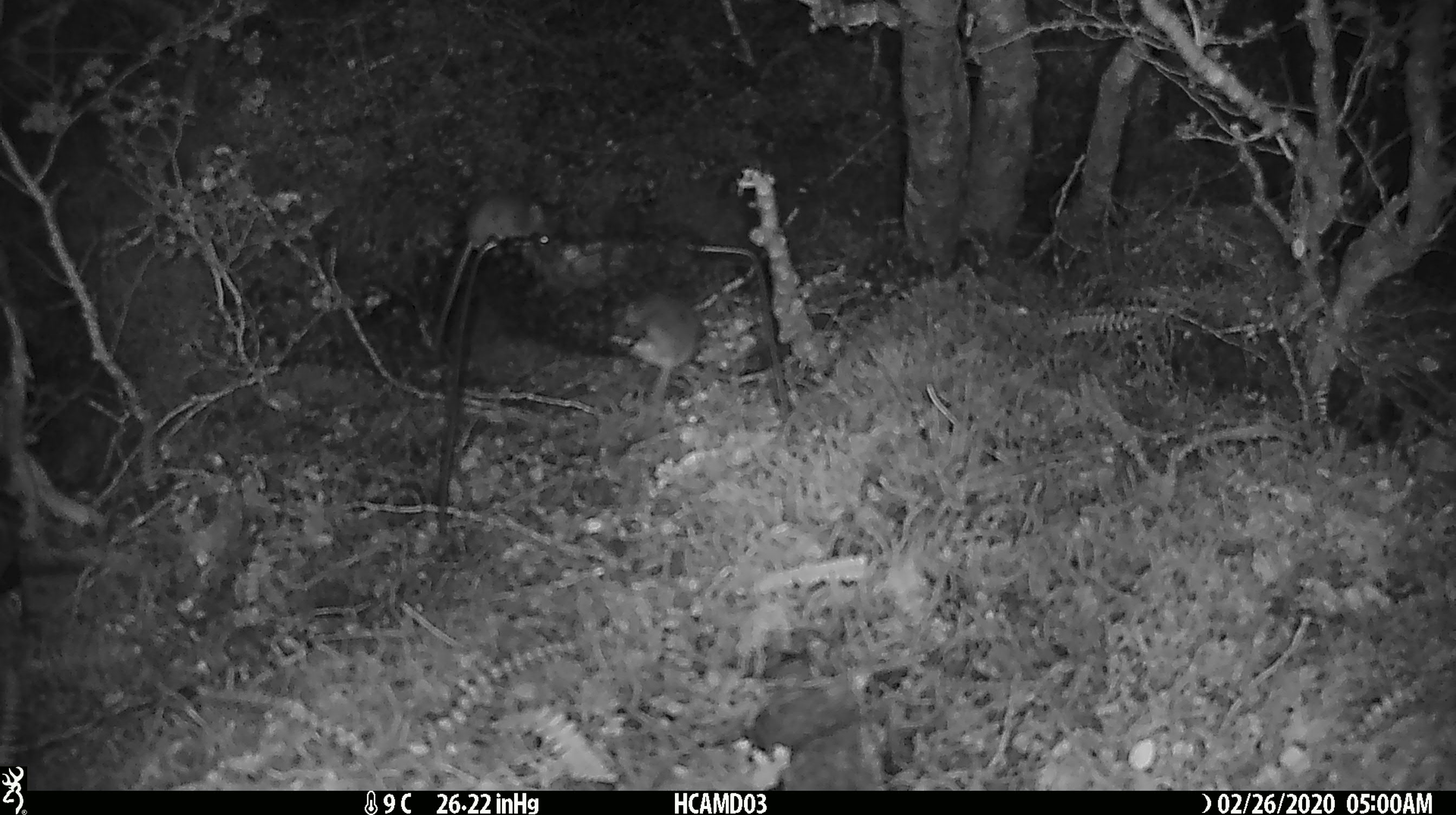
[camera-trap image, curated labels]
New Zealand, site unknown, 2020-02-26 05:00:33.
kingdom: Animalia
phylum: Chordata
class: Mammalia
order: Rodentia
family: Muridae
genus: Mus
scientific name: Mus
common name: mouse